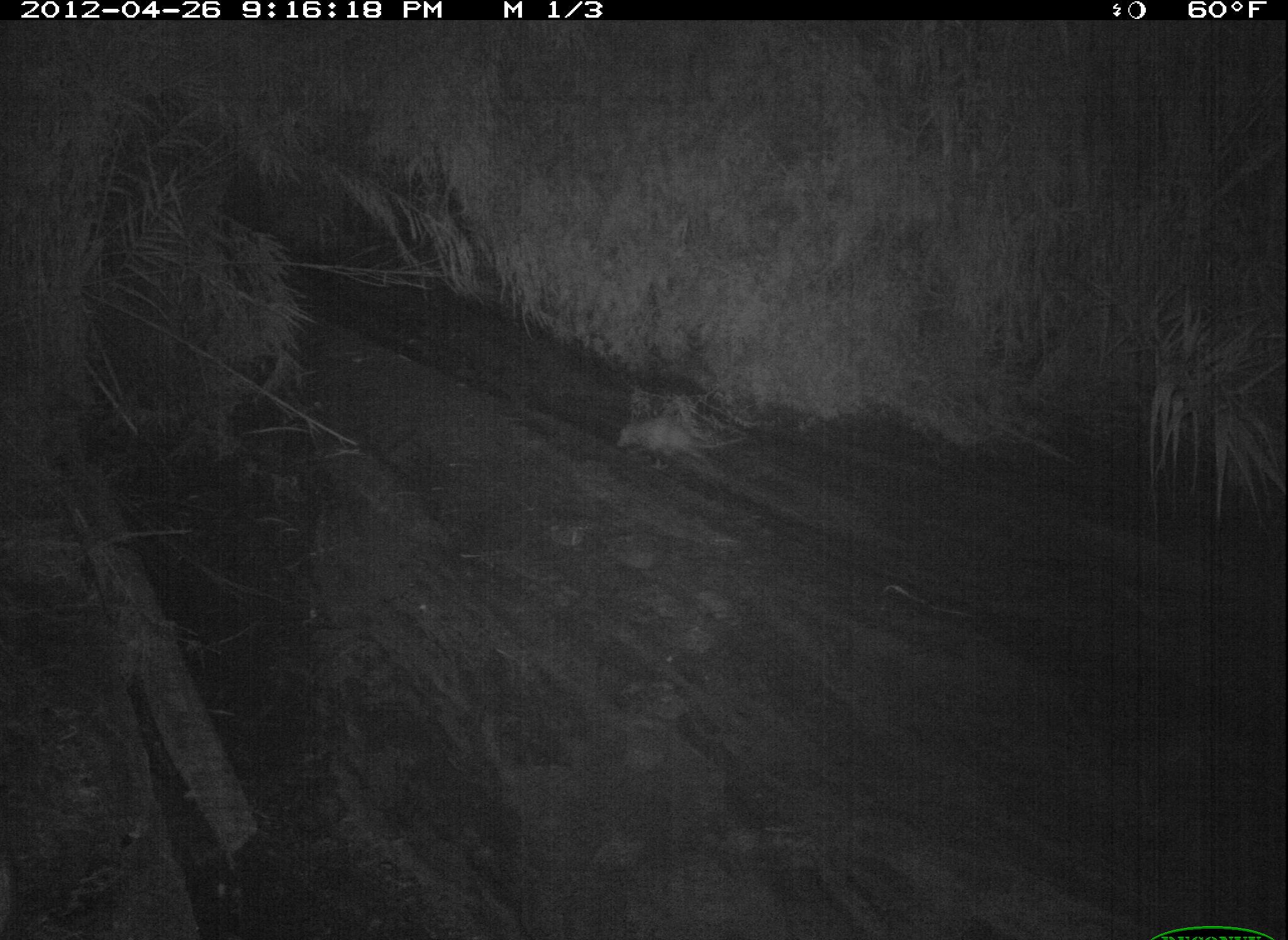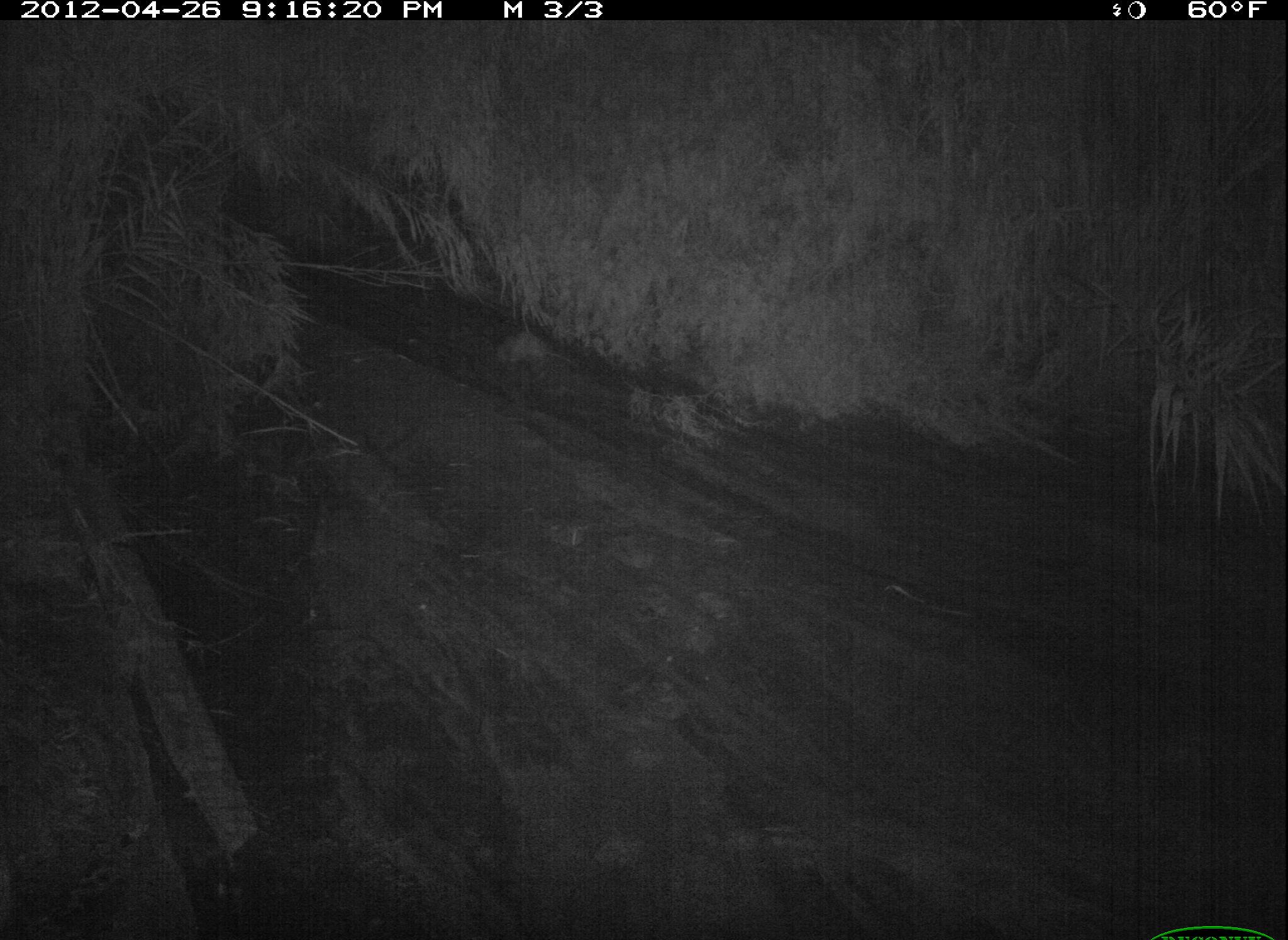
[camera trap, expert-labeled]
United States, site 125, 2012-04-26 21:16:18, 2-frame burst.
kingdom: Animalia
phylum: Chordata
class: Mammalia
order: Didelphimorphia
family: Didelphidae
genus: Didelphis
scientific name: Didelphis virginiana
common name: virginia opossum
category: opossum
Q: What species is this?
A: Opossum (virginia opossum) (Didelphis virginiana).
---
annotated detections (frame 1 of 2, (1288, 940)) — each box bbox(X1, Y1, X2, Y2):
opossum: bbox(614, 410, 747, 475)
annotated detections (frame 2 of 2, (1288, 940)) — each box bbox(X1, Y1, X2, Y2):
opossum: bbox(477, 325, 589, 395)